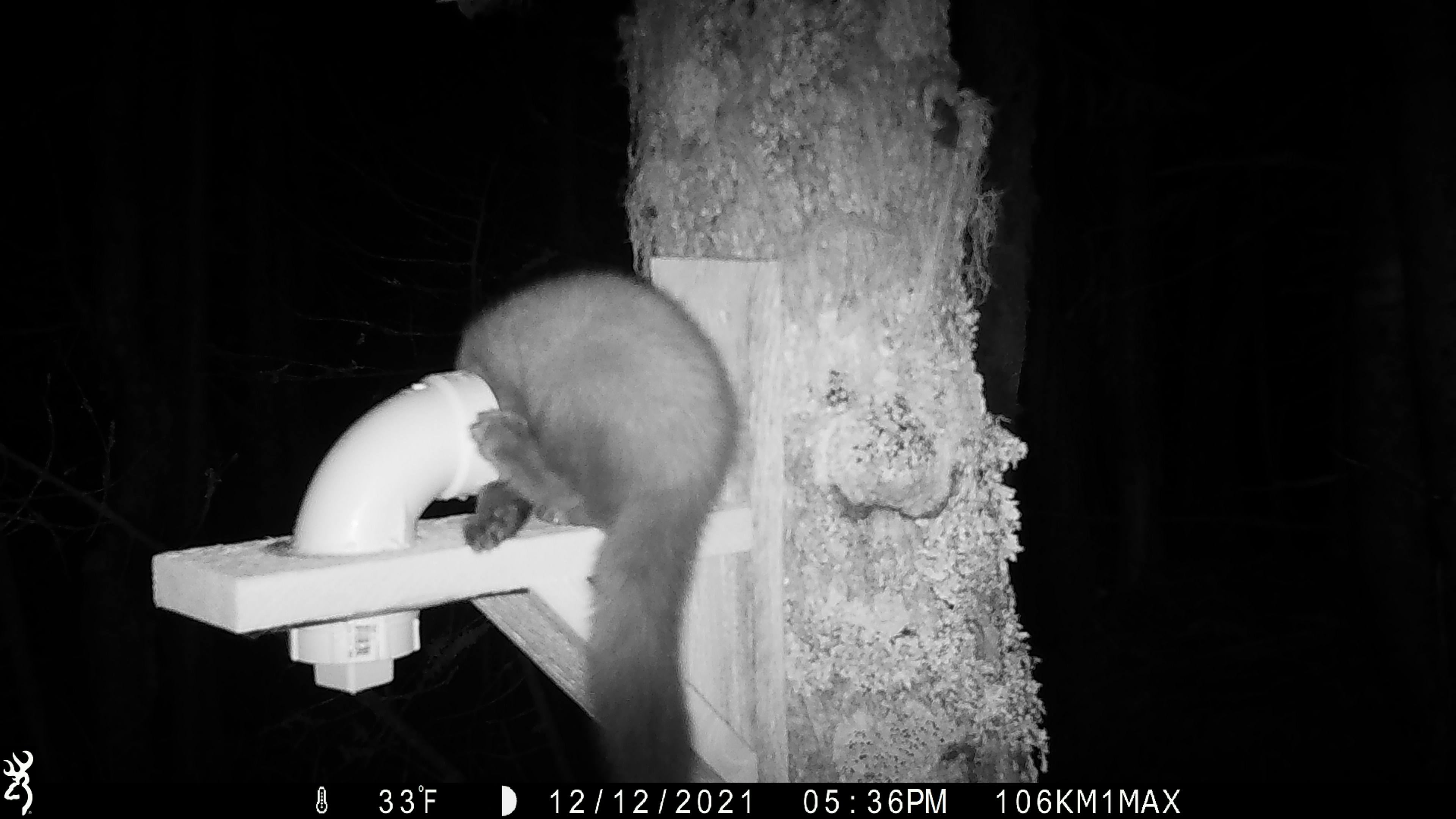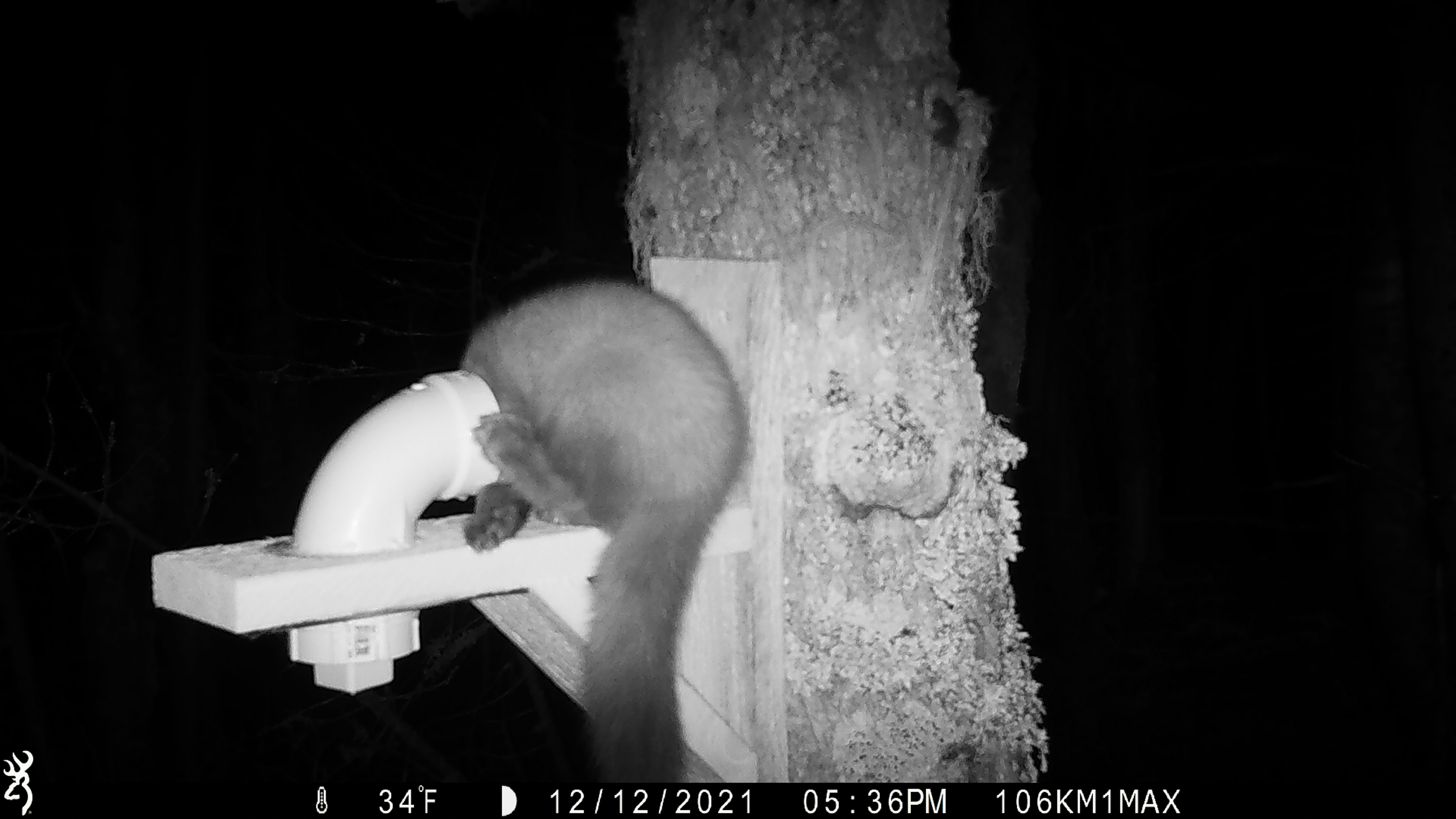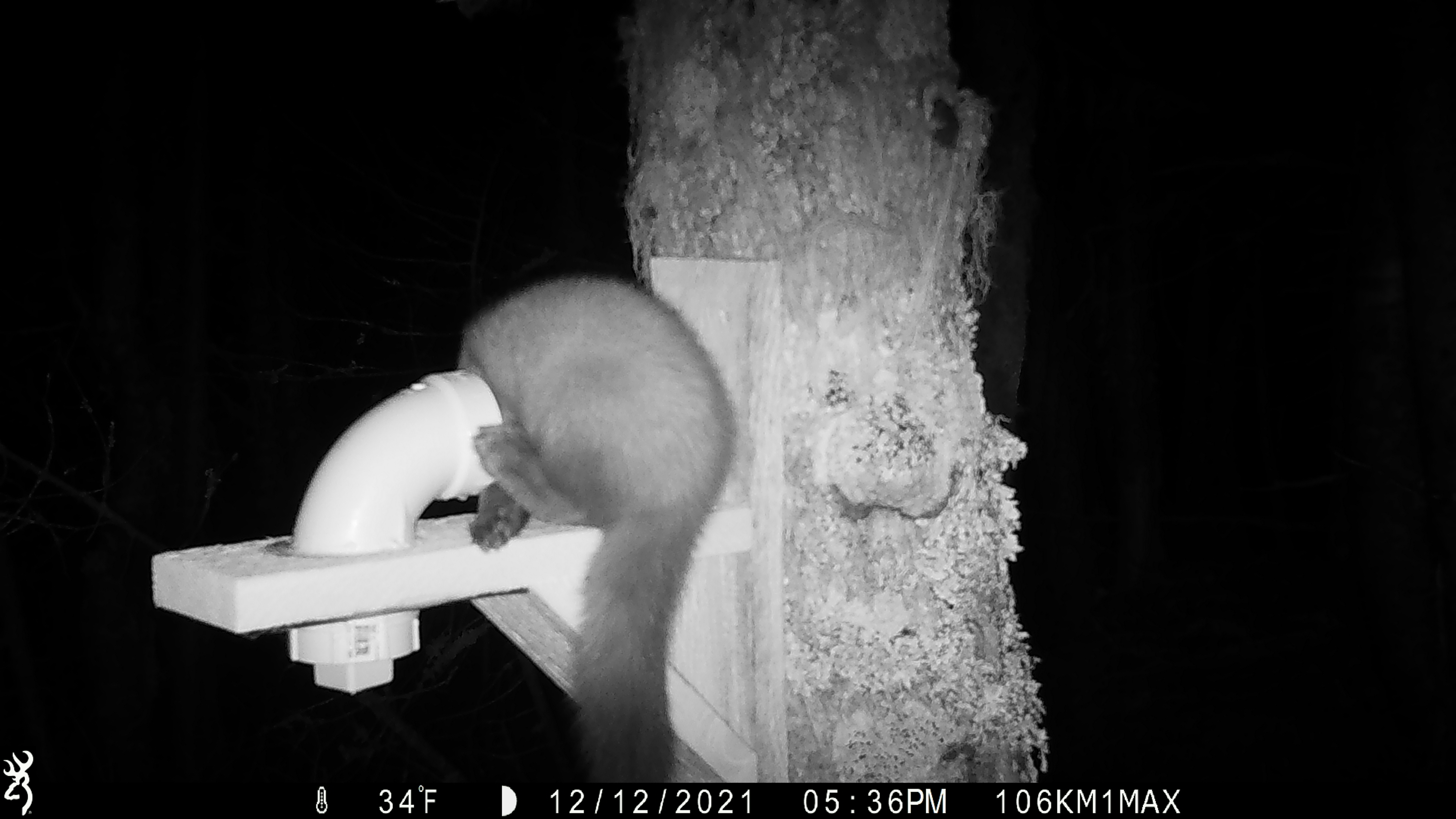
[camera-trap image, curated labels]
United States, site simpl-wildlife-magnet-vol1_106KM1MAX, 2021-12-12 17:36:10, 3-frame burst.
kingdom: Animalia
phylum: Chordata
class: Mammalia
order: Carnivora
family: Mustelidae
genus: Martes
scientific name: Martes americana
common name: american marten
American marten (Martes americana).